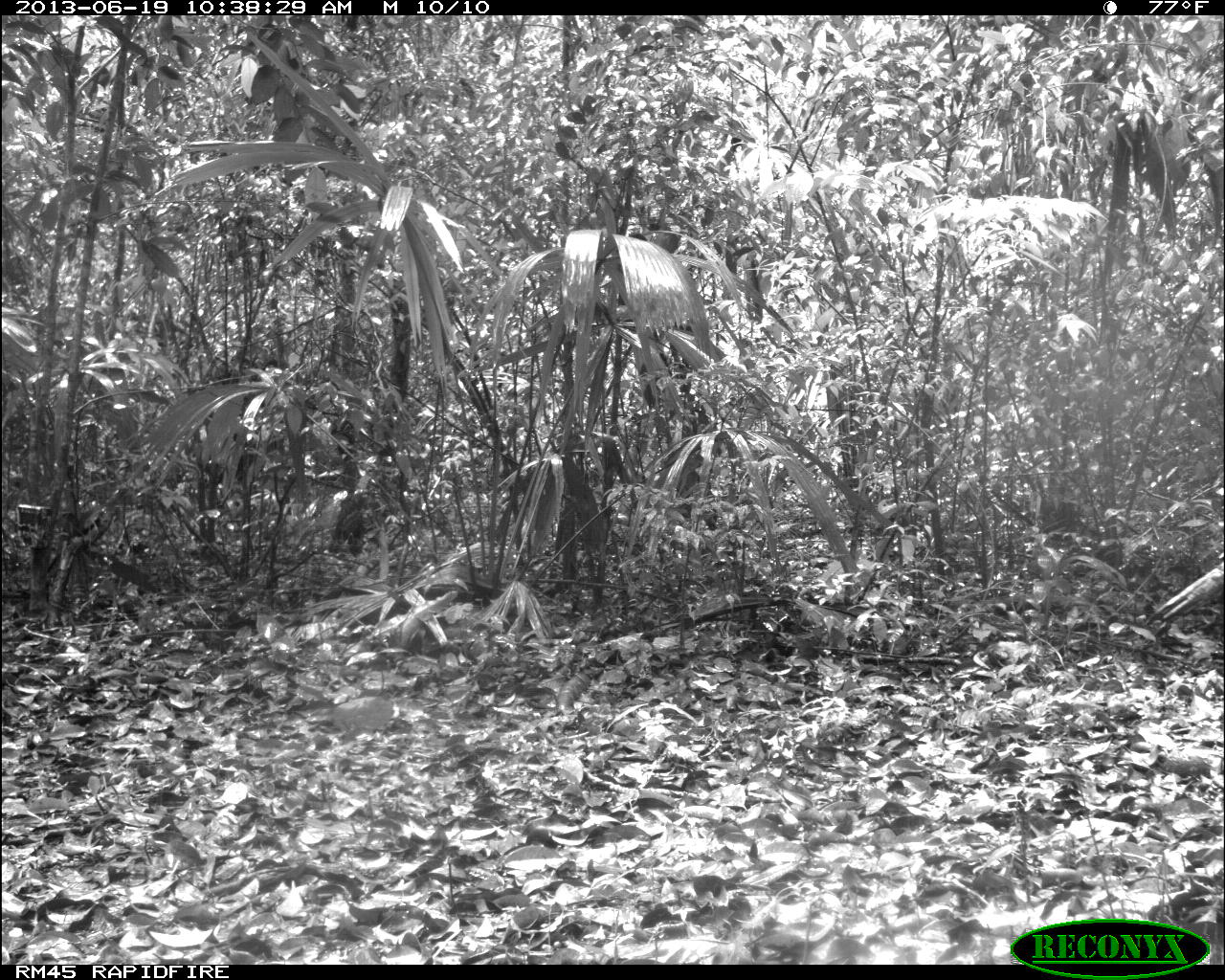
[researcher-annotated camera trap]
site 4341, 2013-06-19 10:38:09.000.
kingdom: Animalia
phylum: Chordata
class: Aves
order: Galliformes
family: Phasianidae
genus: Meleagris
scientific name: Meleagris ocellata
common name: ocellated turkey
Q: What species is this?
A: Meleagris ocellata (ocellated turkey).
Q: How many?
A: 2.